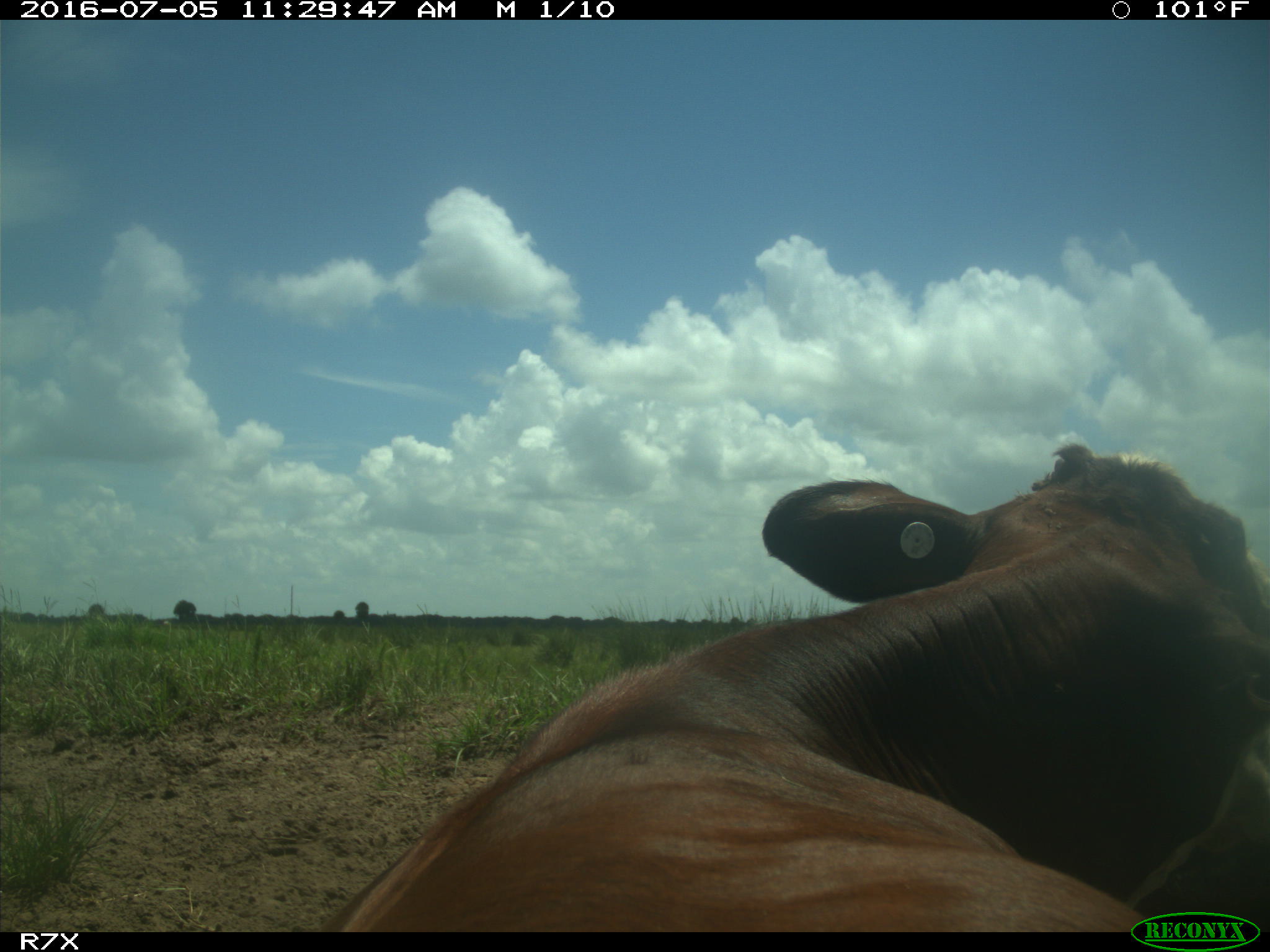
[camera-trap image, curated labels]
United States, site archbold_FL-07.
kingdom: Animalia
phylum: Chordata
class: Mammalia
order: Artiodactyla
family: Bovidae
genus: Bos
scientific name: Bos taurus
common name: domestic cow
Bos taurus (domestic cow).